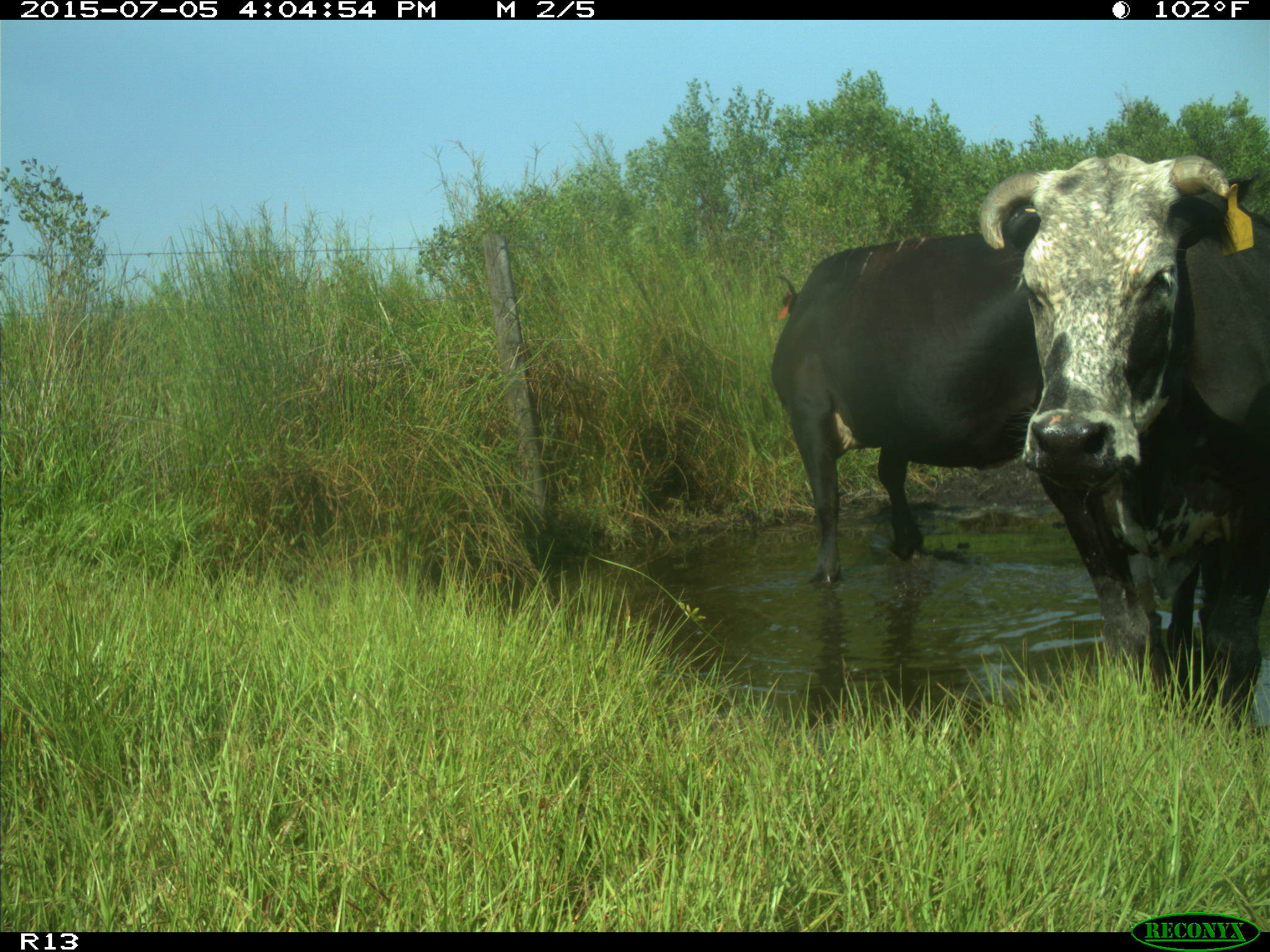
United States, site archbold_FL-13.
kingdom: Animalia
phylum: Chordata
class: Mammalia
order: Artiodactyla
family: Bovidae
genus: Bos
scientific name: Bos taurus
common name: domestic cow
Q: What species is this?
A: Bos taurus (domestic cow).